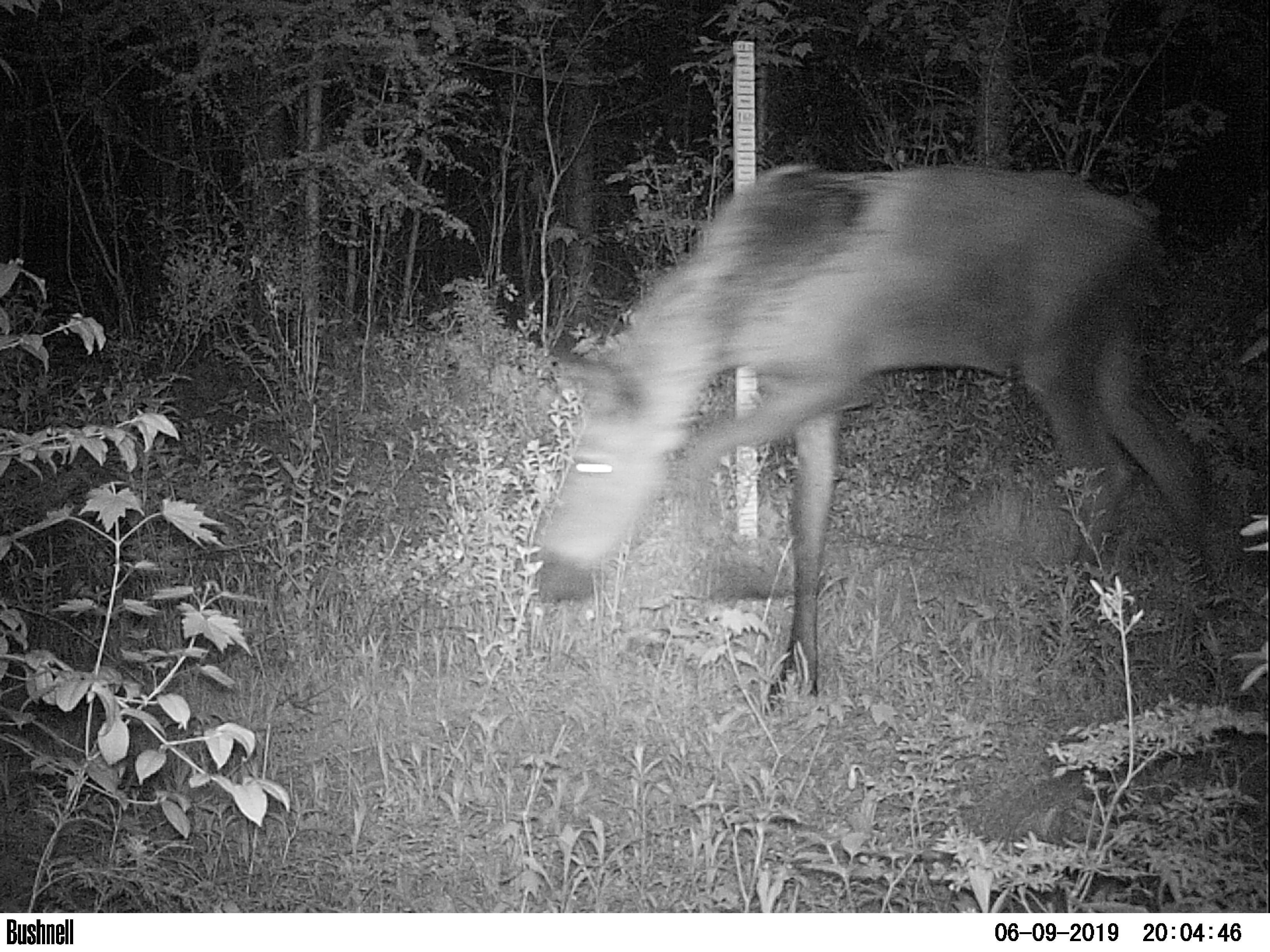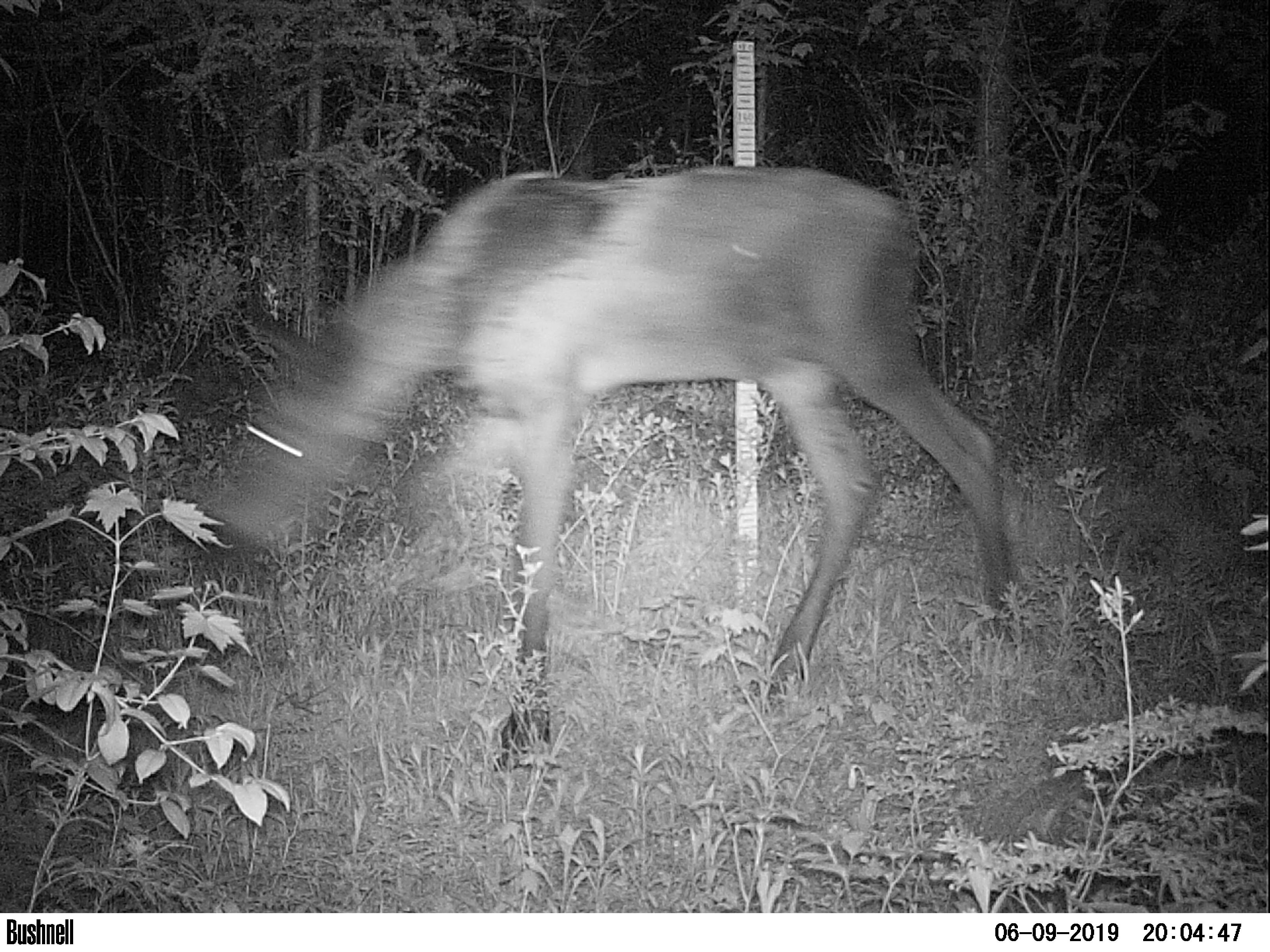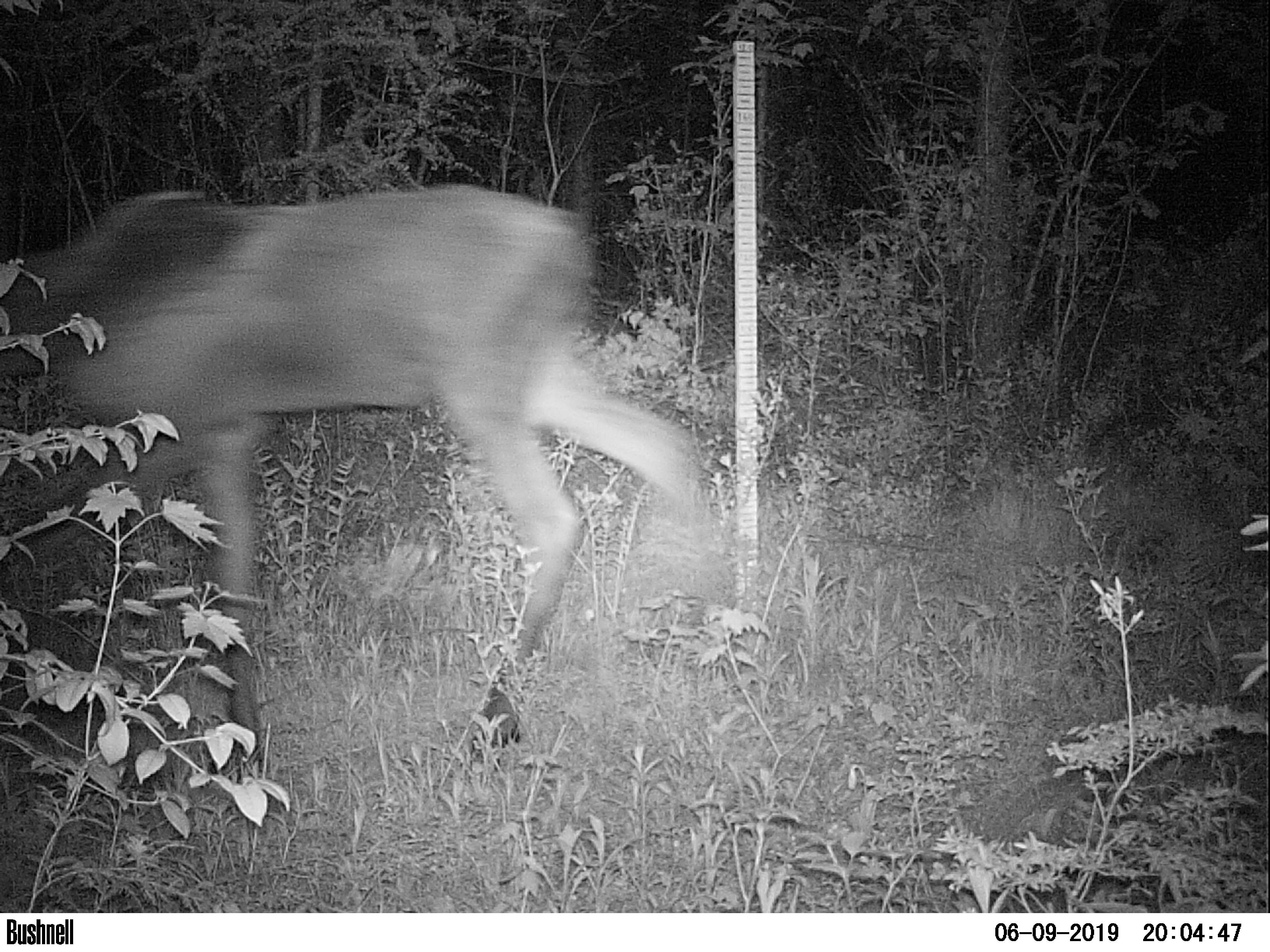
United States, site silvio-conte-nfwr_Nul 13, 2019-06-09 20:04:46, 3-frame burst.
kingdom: Animalia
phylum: Chordata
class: Mammalia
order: Artiodactyla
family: Cervidae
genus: Alces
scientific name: Alces alces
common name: moose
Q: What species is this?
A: Moose (Alces alces).